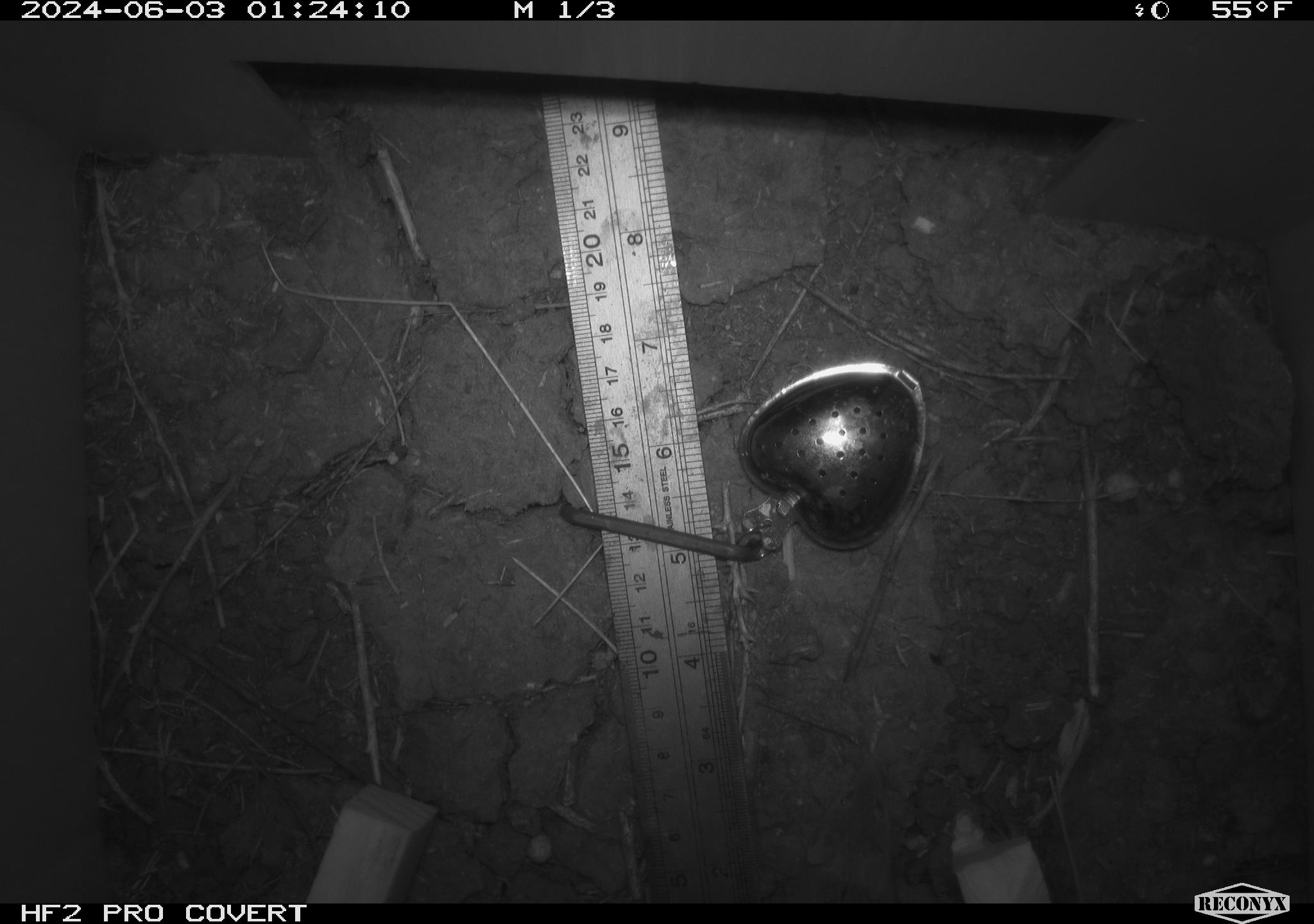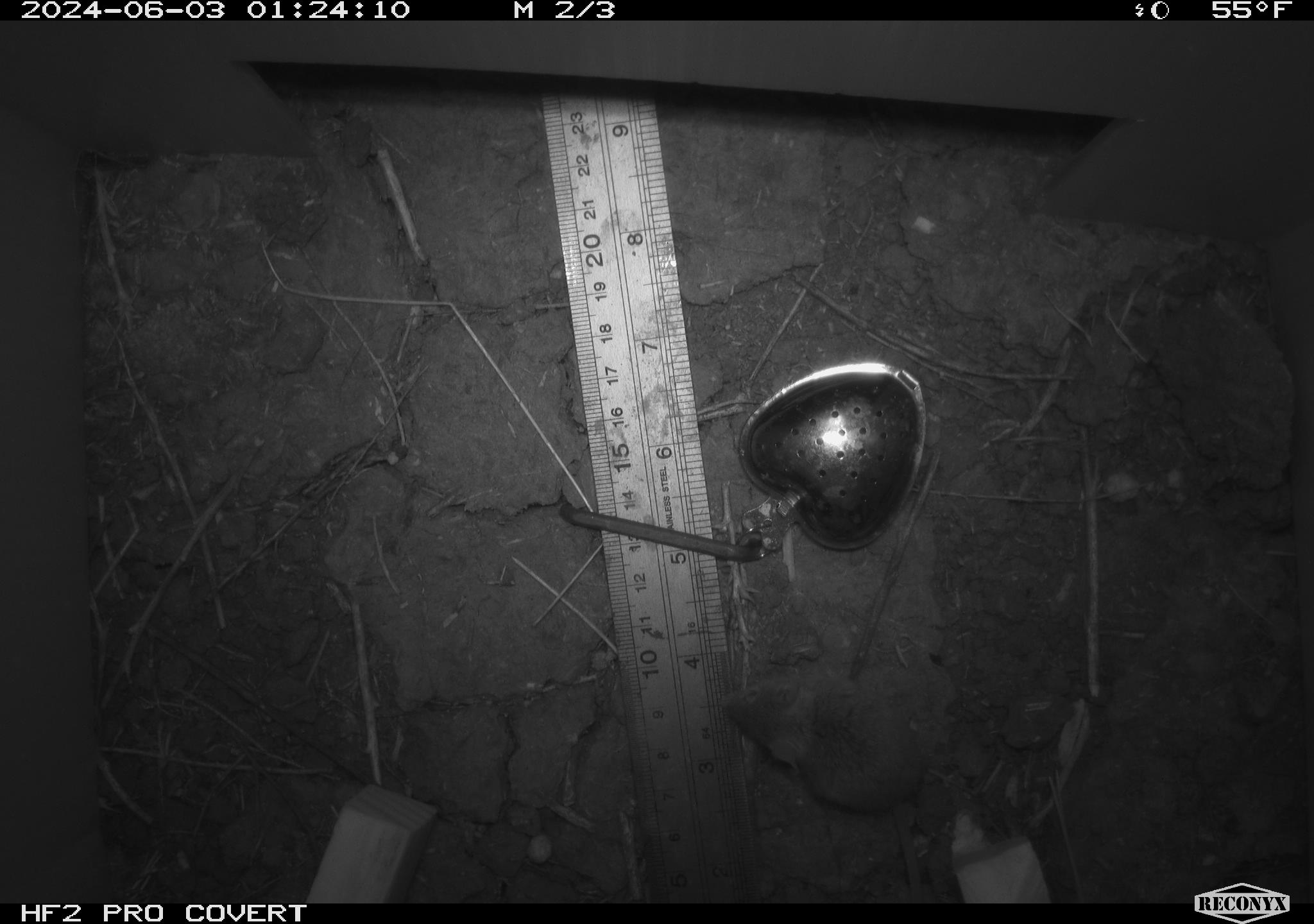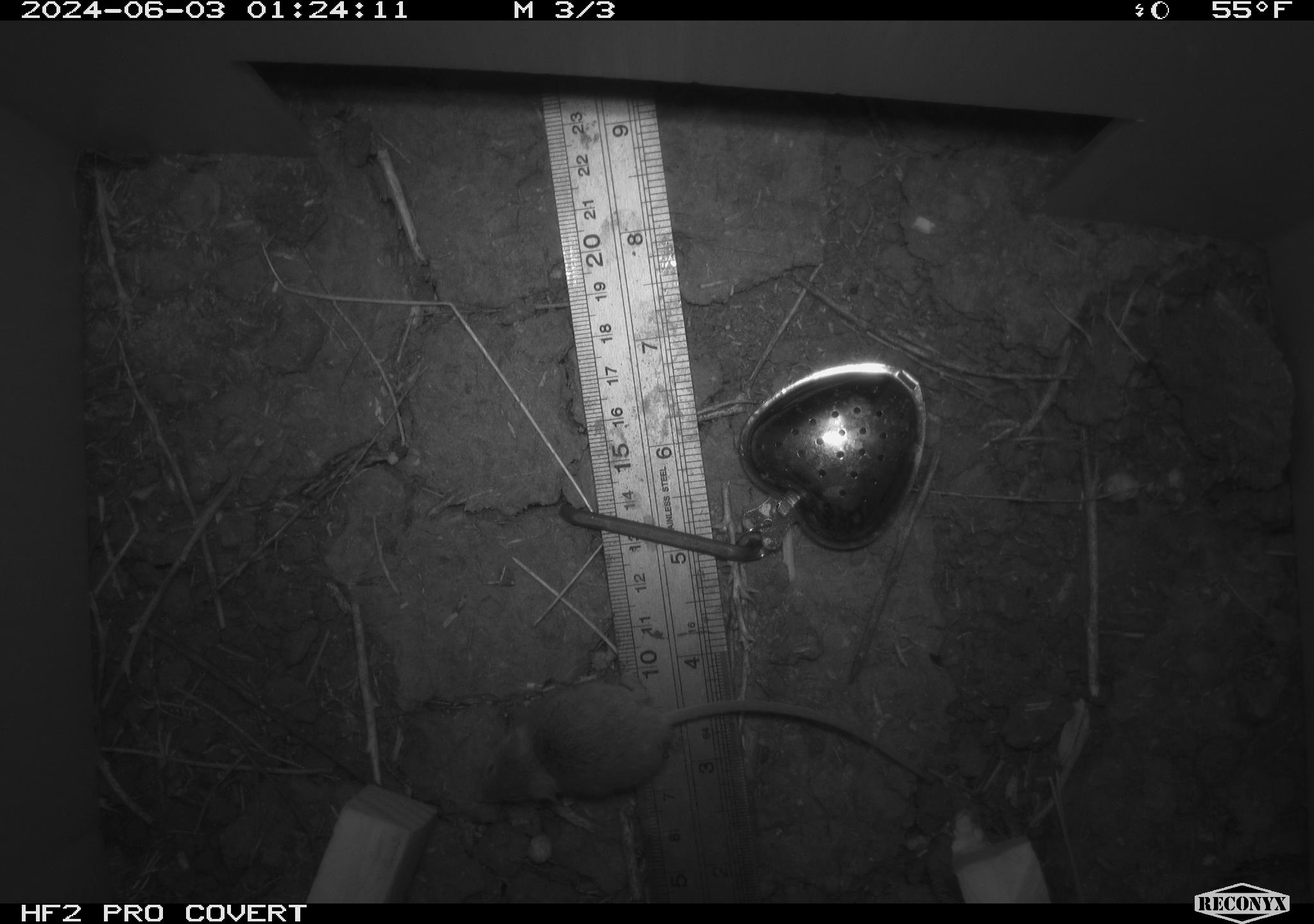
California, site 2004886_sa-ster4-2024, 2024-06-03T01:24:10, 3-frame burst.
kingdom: Animalia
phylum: Chordata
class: Mammalia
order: Rodentia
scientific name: Rodentia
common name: mouse species